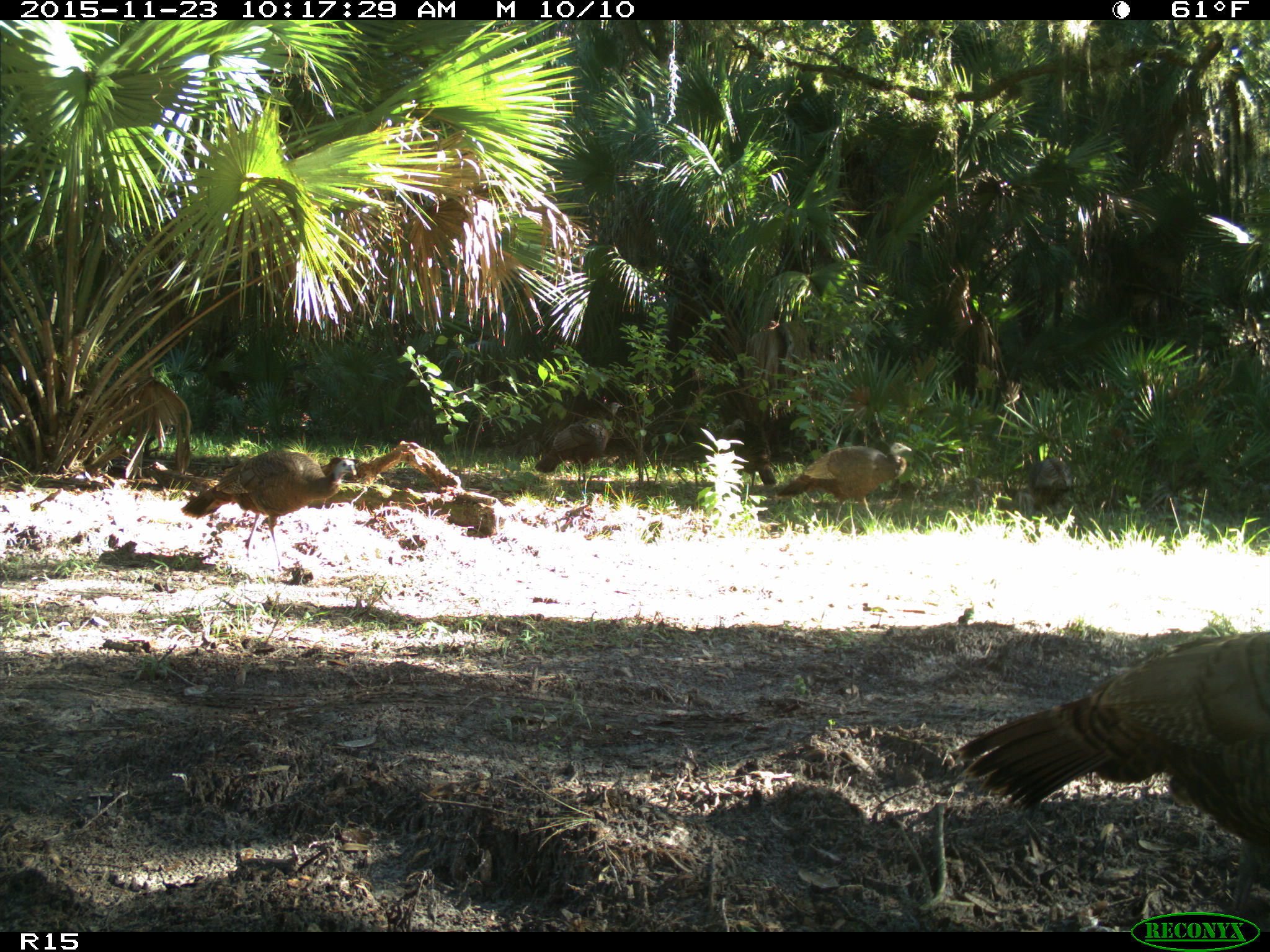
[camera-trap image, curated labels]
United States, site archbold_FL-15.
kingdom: Animalia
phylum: Chordata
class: Aves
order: Galliformes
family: Phasianidae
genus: Meleagris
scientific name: Meleagris gallopavo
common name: wild turkey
Meleagris gallopavo (wild turkey).